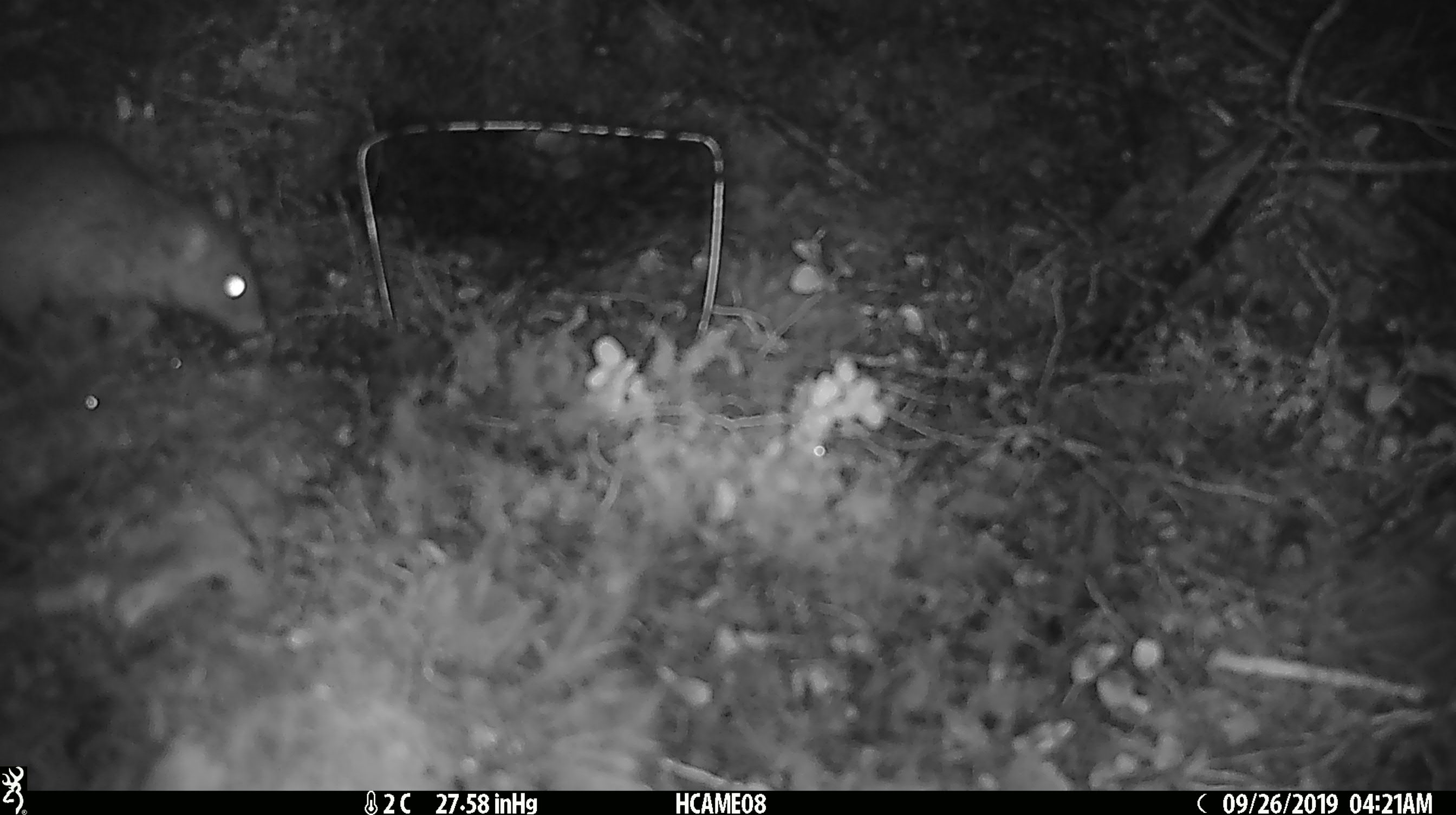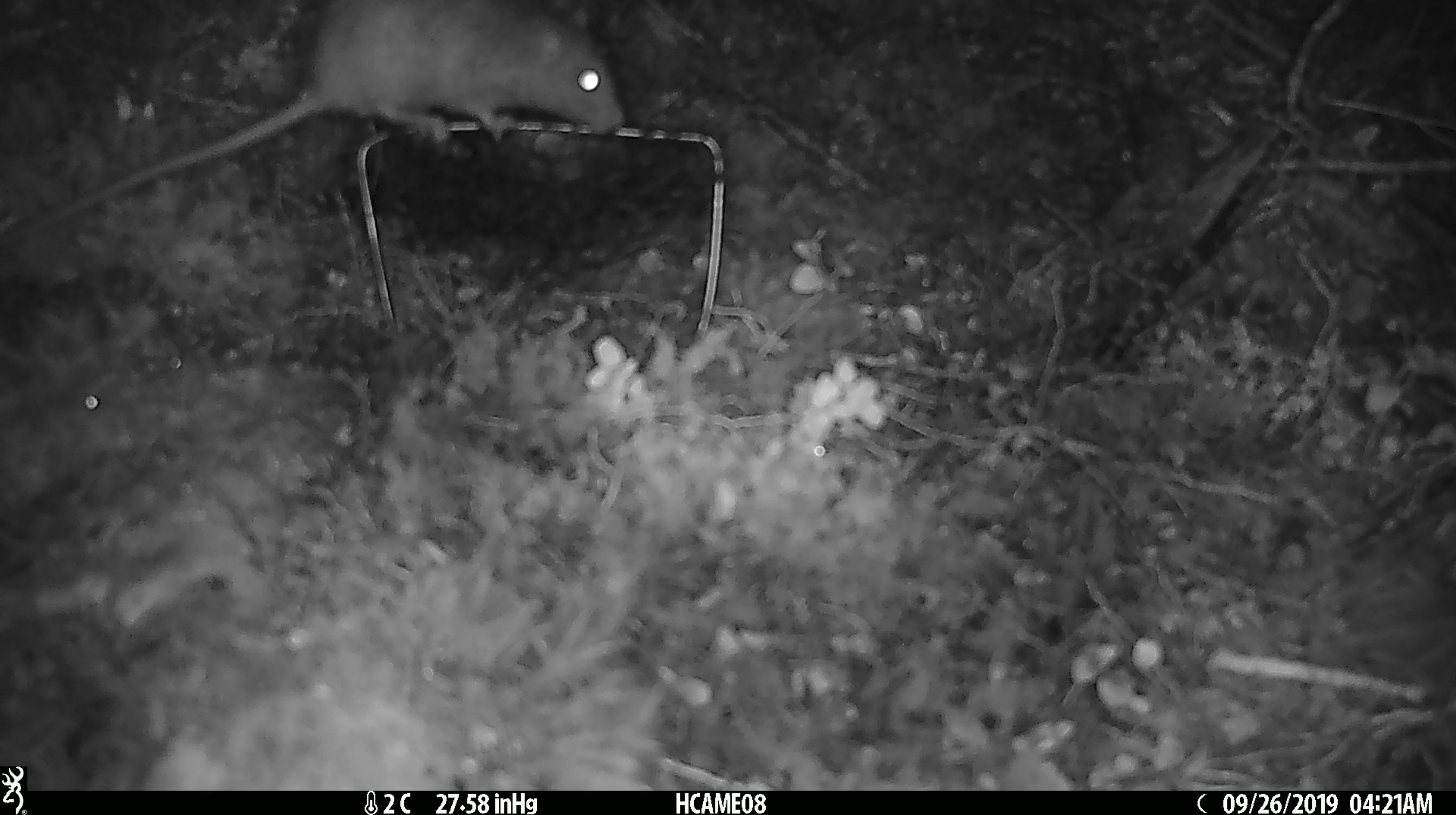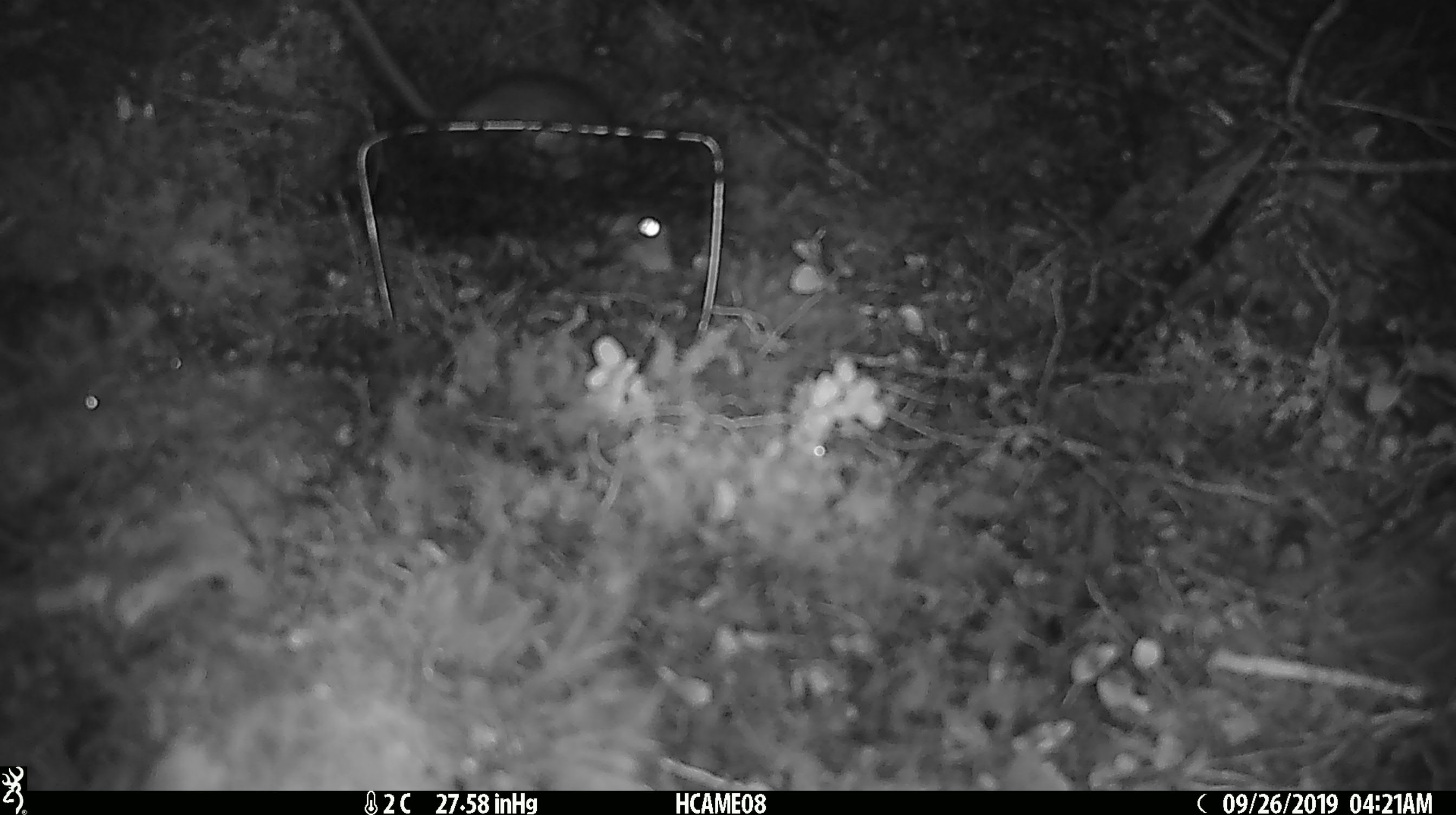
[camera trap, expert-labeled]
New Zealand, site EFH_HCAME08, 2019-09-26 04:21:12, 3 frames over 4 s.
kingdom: Animalia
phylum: Chordata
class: Mammalia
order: Rodentia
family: Muridae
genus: Rattus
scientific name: Rattus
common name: rat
Rat (Rattus).